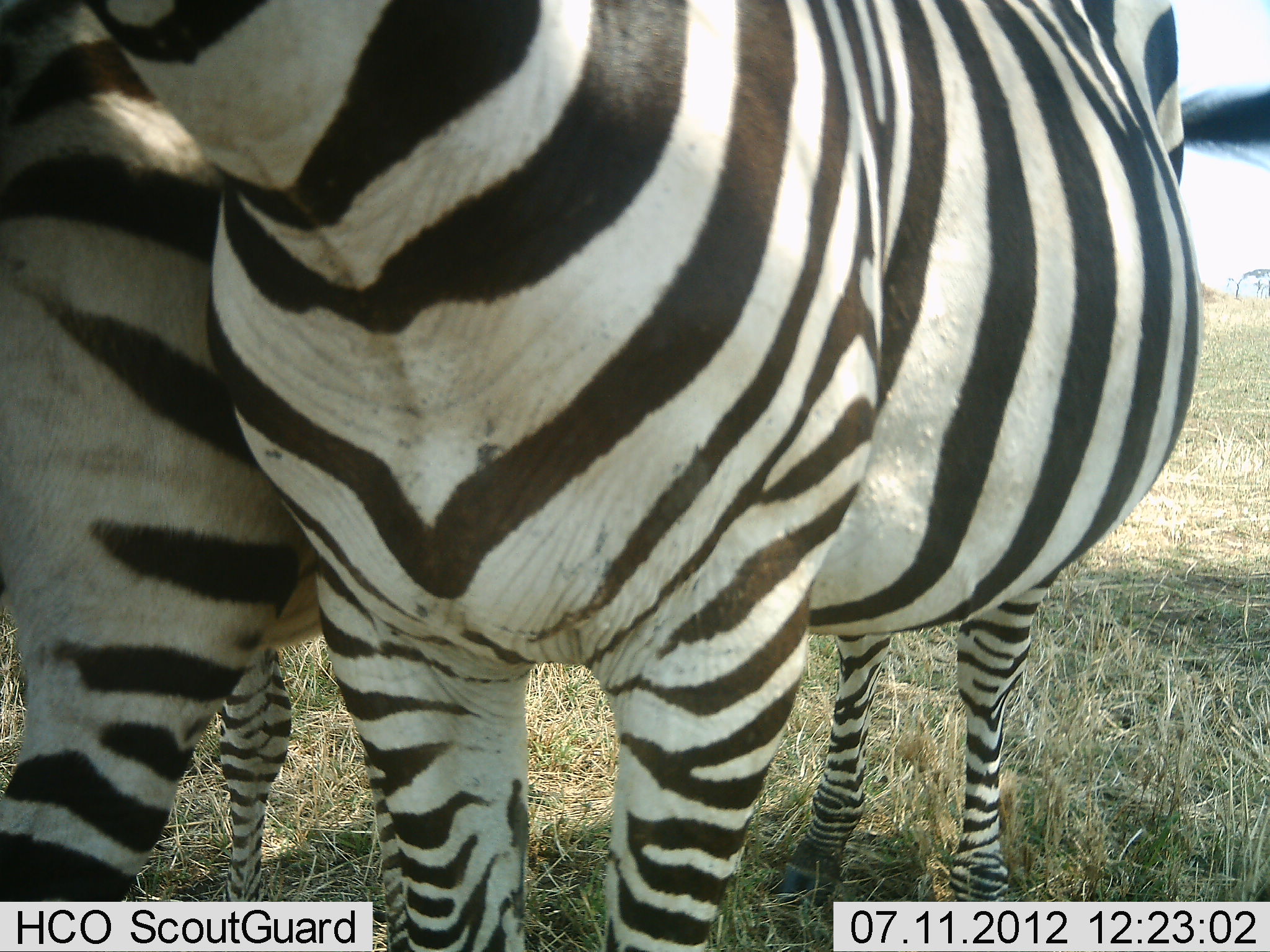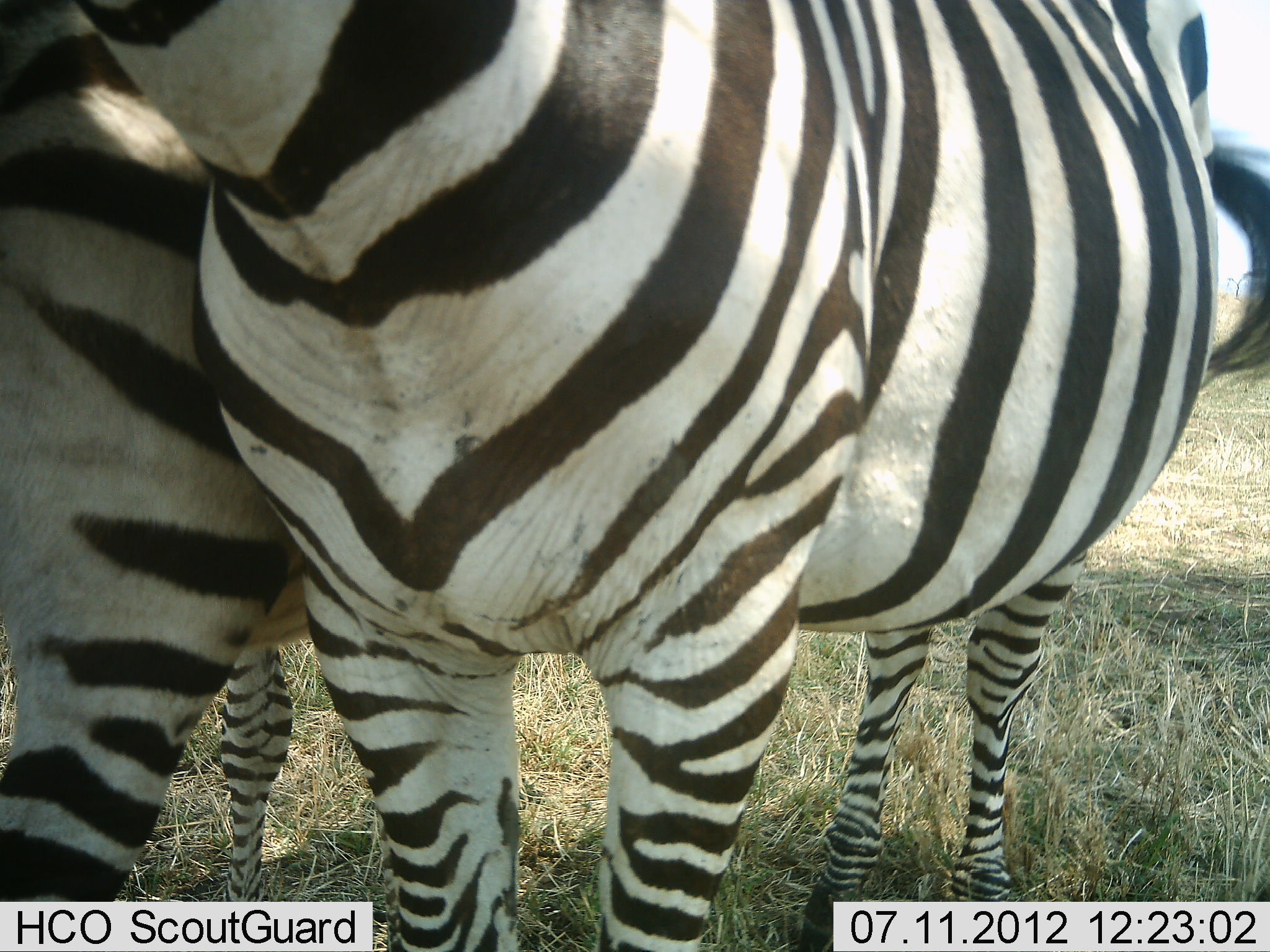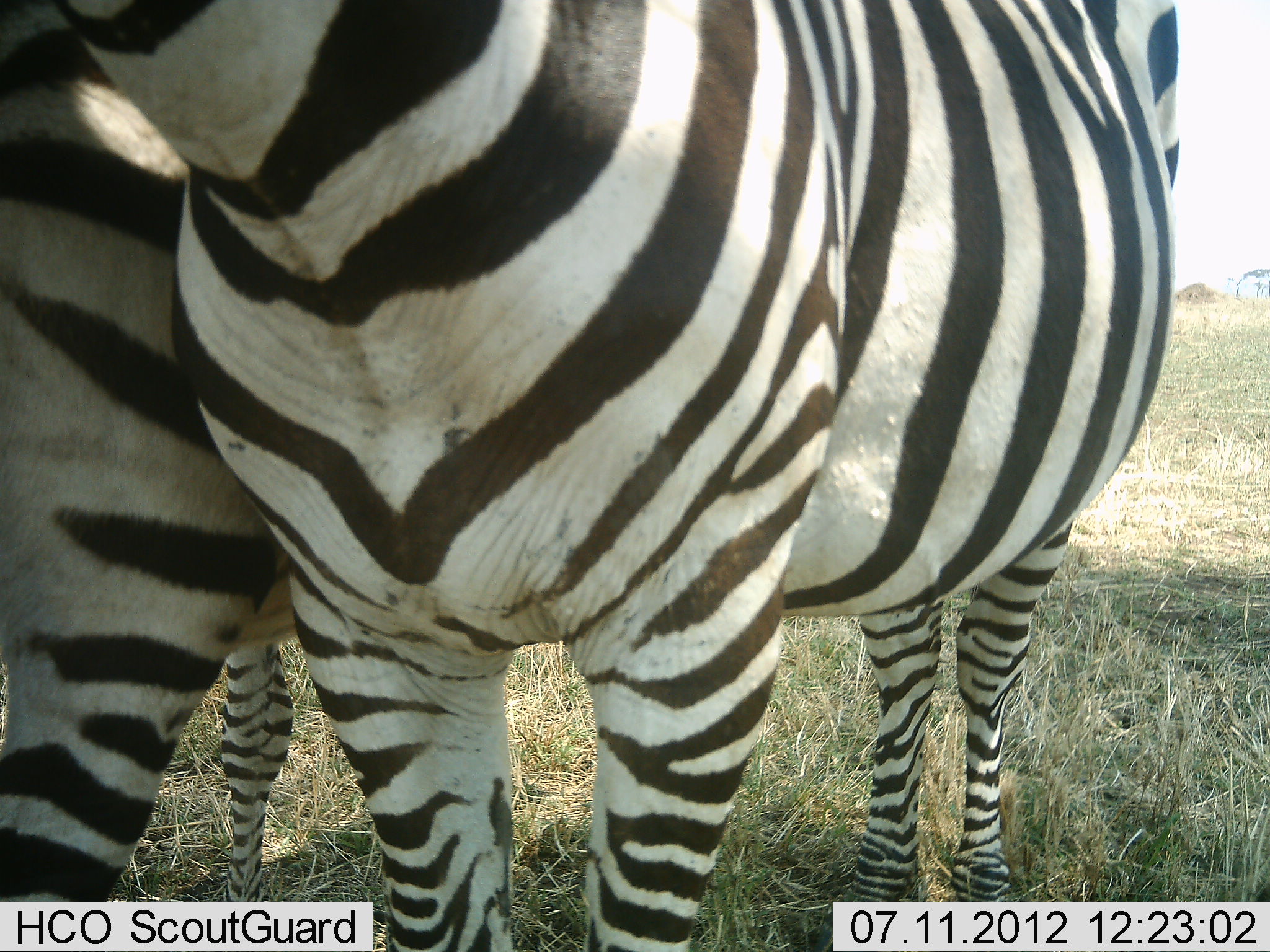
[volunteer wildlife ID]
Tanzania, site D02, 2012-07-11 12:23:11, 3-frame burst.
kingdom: Animalia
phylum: Chordata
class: Mammalia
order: Perissodactyla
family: Equidae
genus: Equus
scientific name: Equus quagga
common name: plains zebra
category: zebra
Zebra (plains zebra) (Equus quagga), count 2. Behavior (volunteer vote fractions): standing 100%, resting 0%, moving 0%, interacting 20%. Young present (vote fraction): 0%. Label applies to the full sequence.